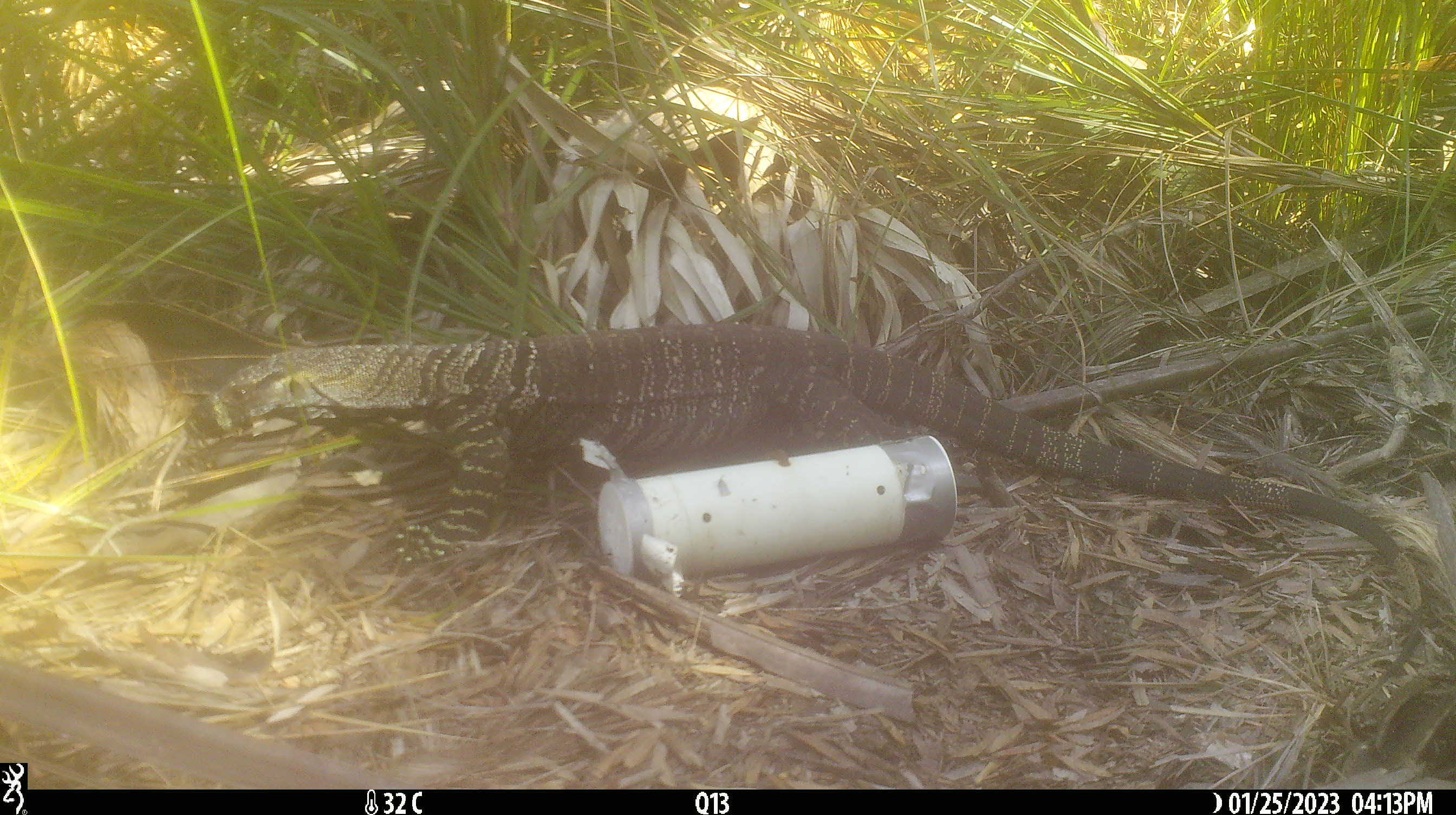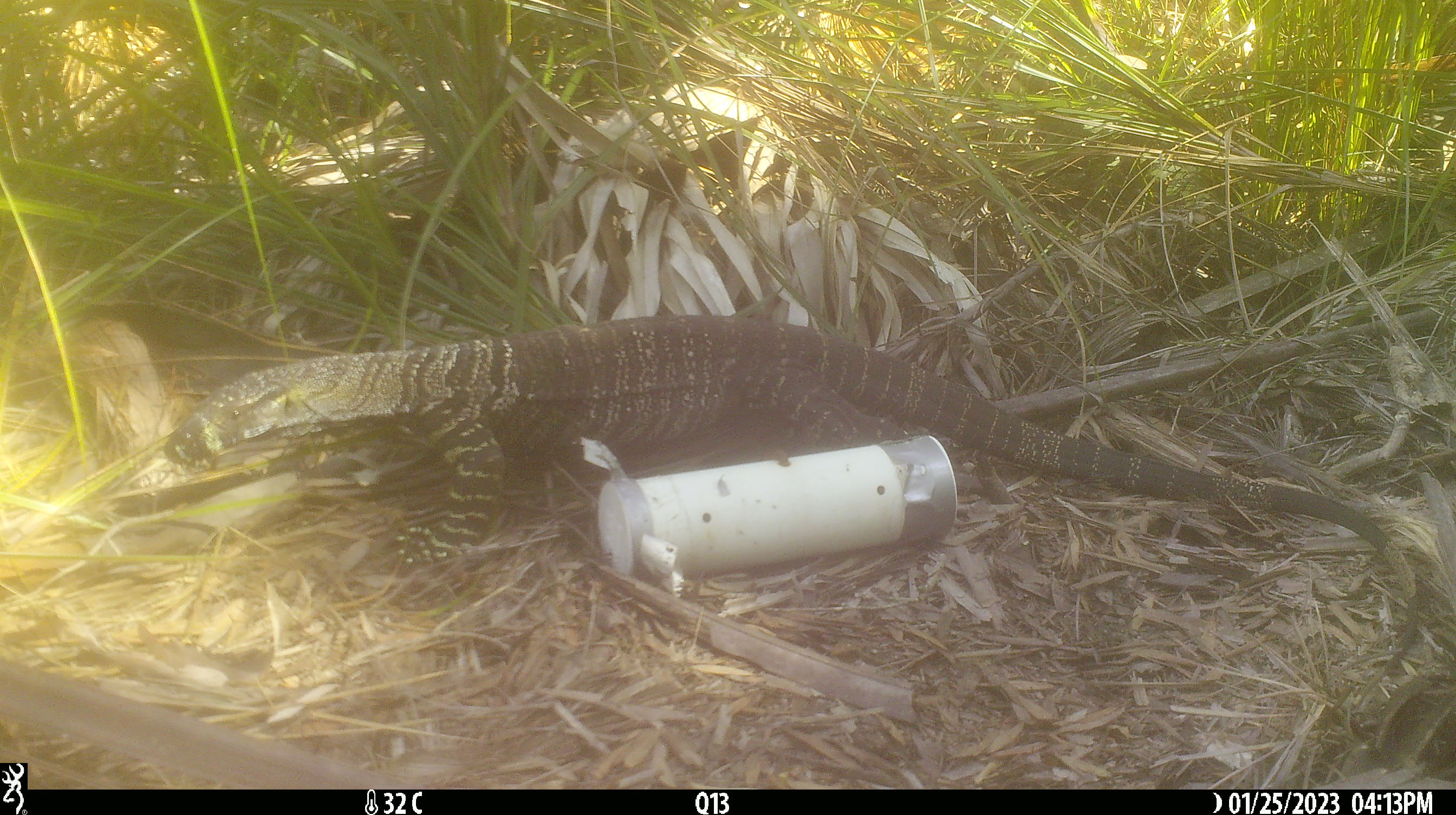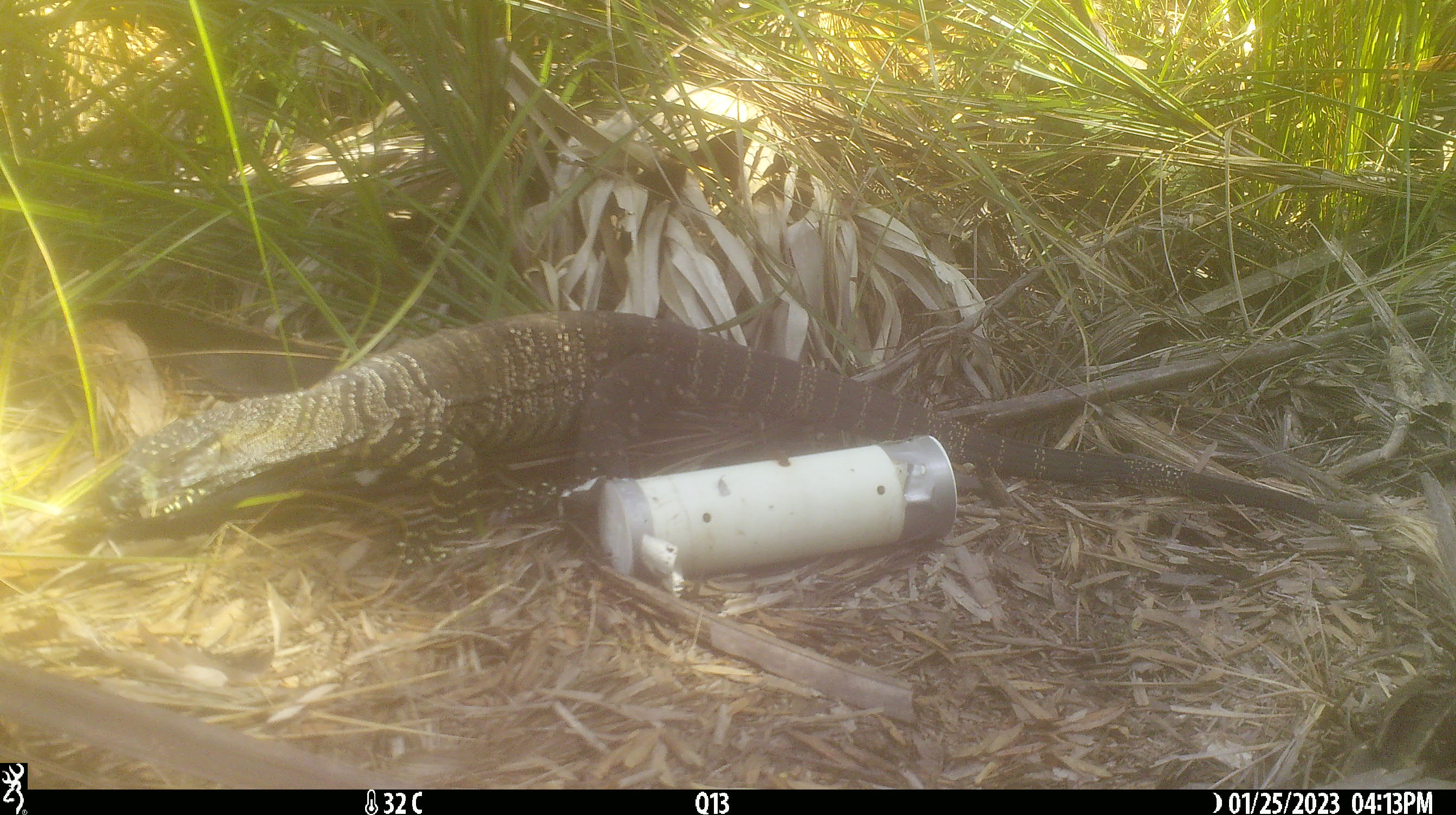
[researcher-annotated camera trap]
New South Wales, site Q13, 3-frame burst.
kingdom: Animalia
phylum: Chordata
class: Reptilia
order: Squamata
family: Varanidae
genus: Varanus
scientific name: Varanus varius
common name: lace monitor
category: goanna